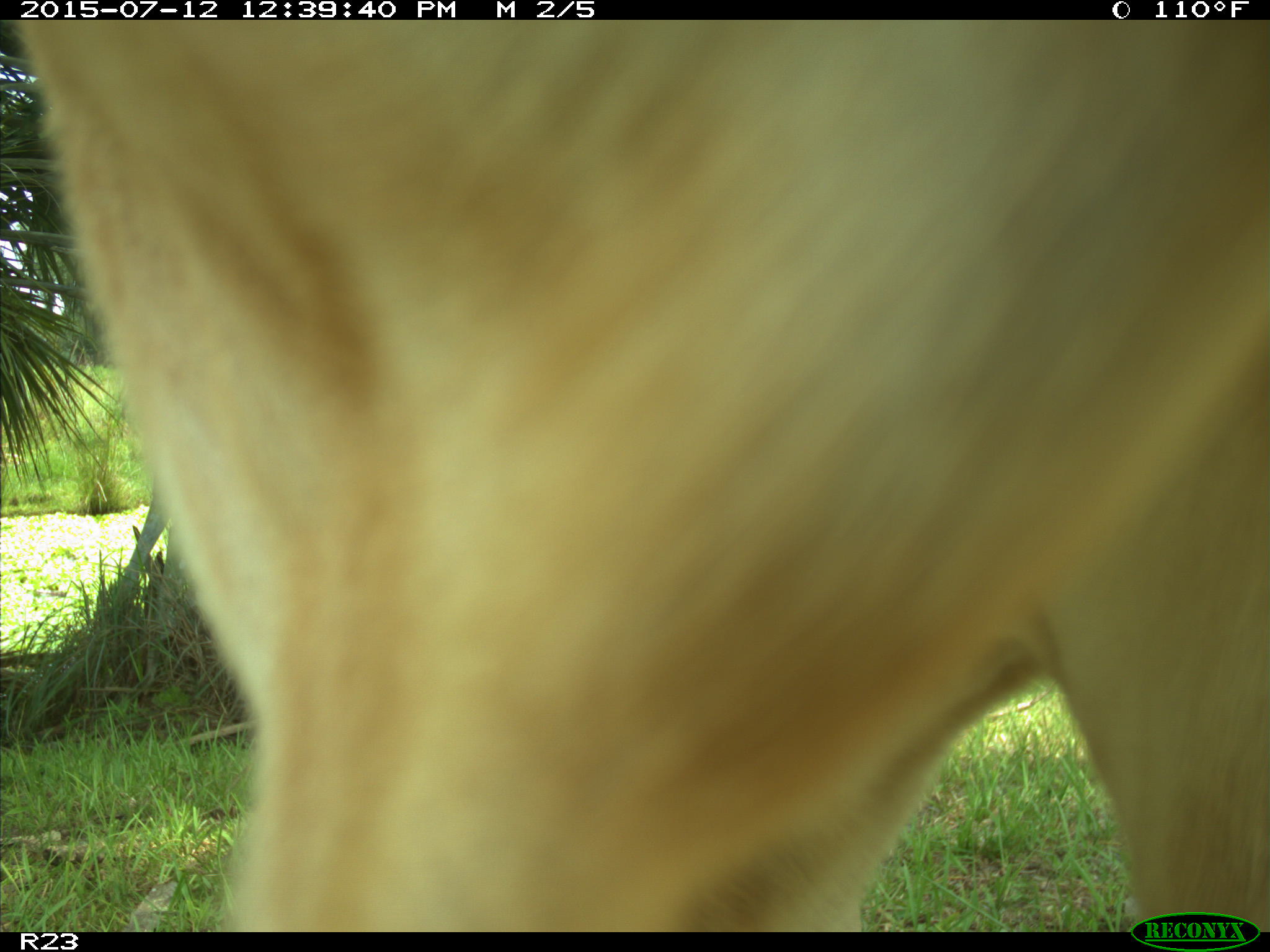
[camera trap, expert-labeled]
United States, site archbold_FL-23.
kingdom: Animalia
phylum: Chordata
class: Mammalia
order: Artiodactyla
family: Bovidae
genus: Bos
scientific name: Bos taurus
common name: domestic cow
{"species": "Bos taurus (domestic cow)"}